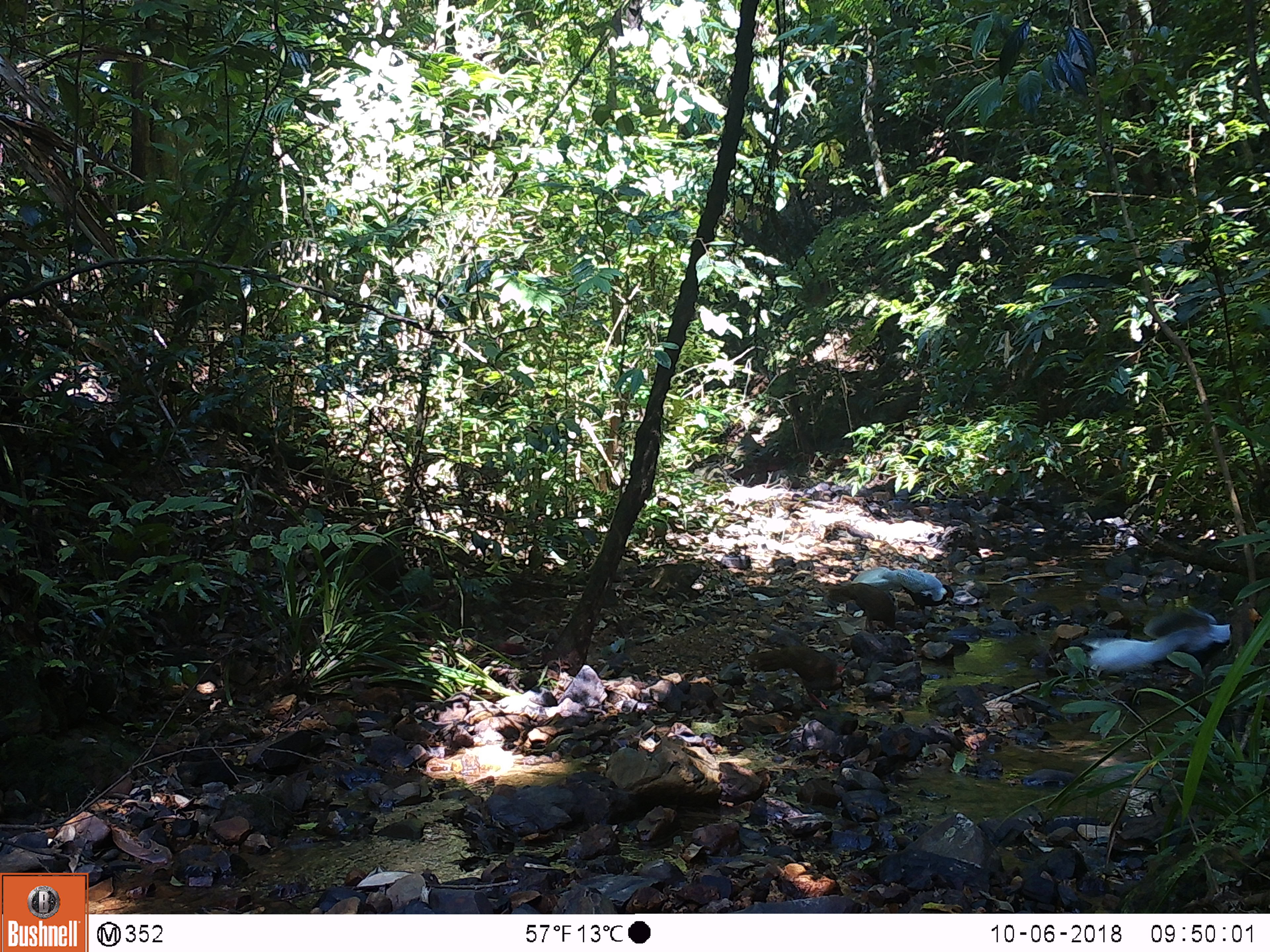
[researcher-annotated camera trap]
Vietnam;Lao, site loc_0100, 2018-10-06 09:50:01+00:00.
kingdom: Animalia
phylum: Chordata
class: Aves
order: Galliformes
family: Phasianidae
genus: Lophura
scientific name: Lophura nycthemera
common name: silver pheasant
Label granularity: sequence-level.